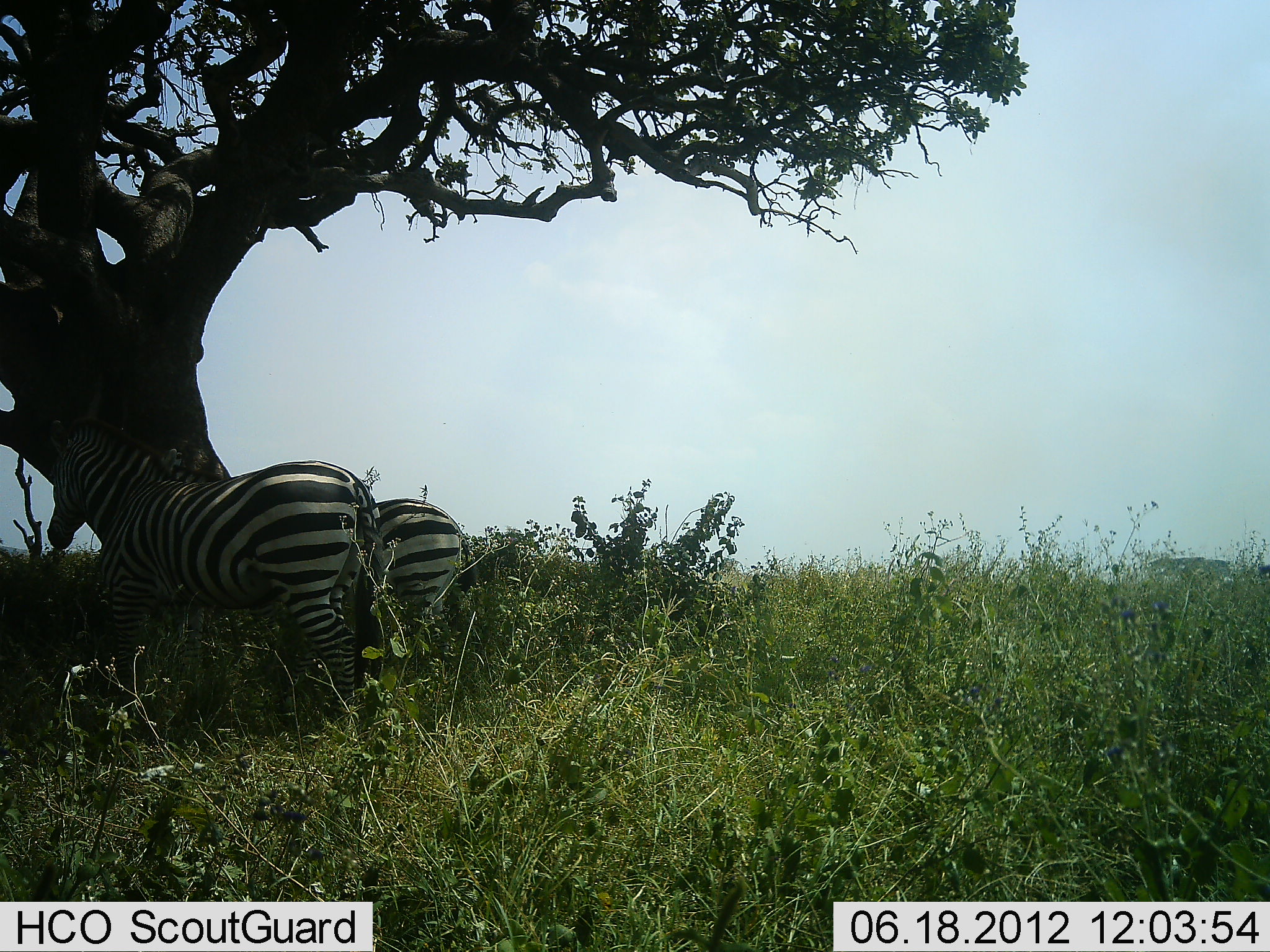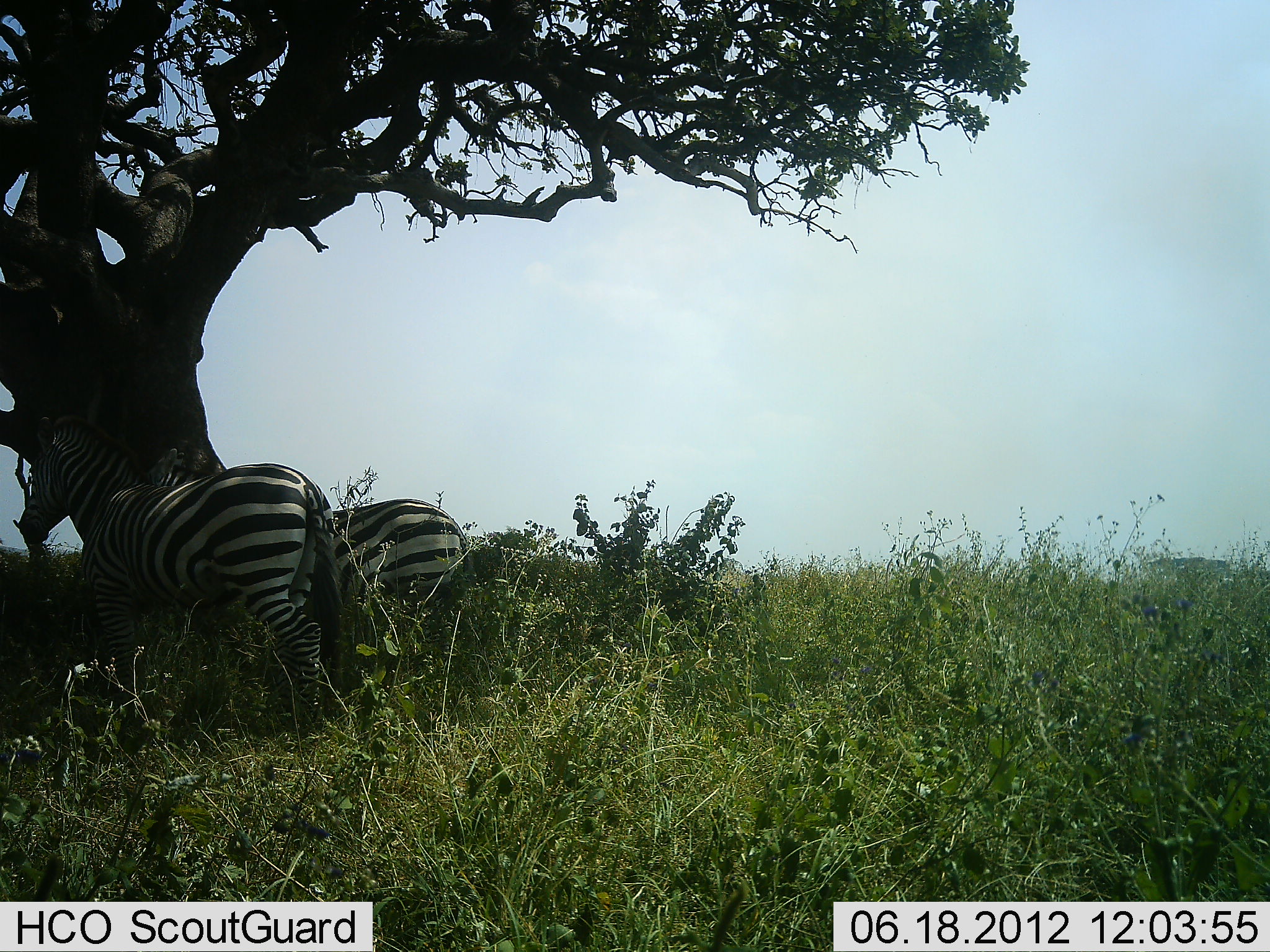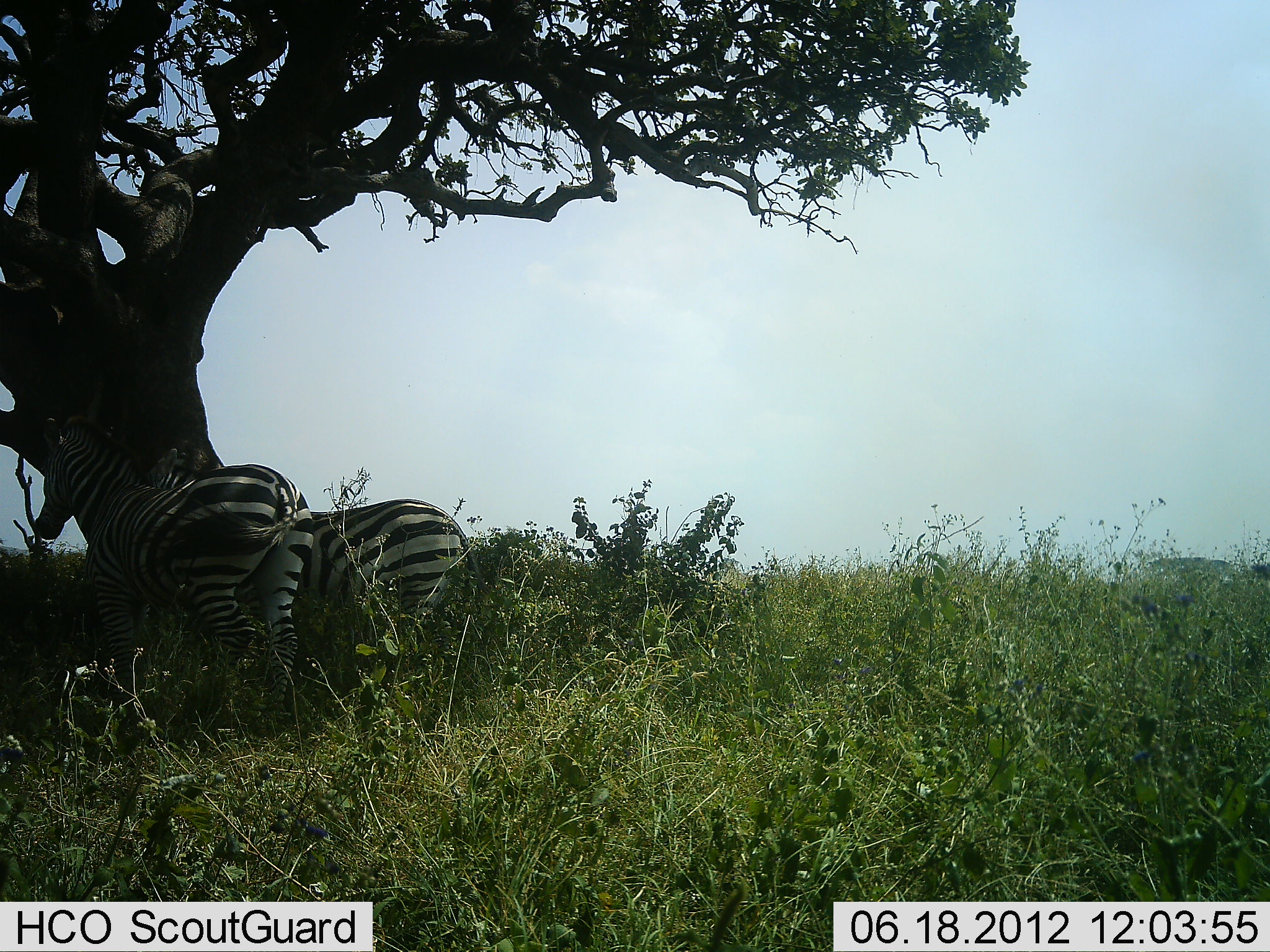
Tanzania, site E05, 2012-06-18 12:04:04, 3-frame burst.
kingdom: Animalia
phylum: Chordata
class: Mammalia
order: Perissodactyla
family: Equidae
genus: Equus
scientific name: Equus quagga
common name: plains zebra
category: zebra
Zebra (plains zebra) (Equus quagga), count 2. Behavior (volunteer vote fractions): standing 90%, resting 0%, moving 30%, interacting 0%. Young present (vote fraction): 0%. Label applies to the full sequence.